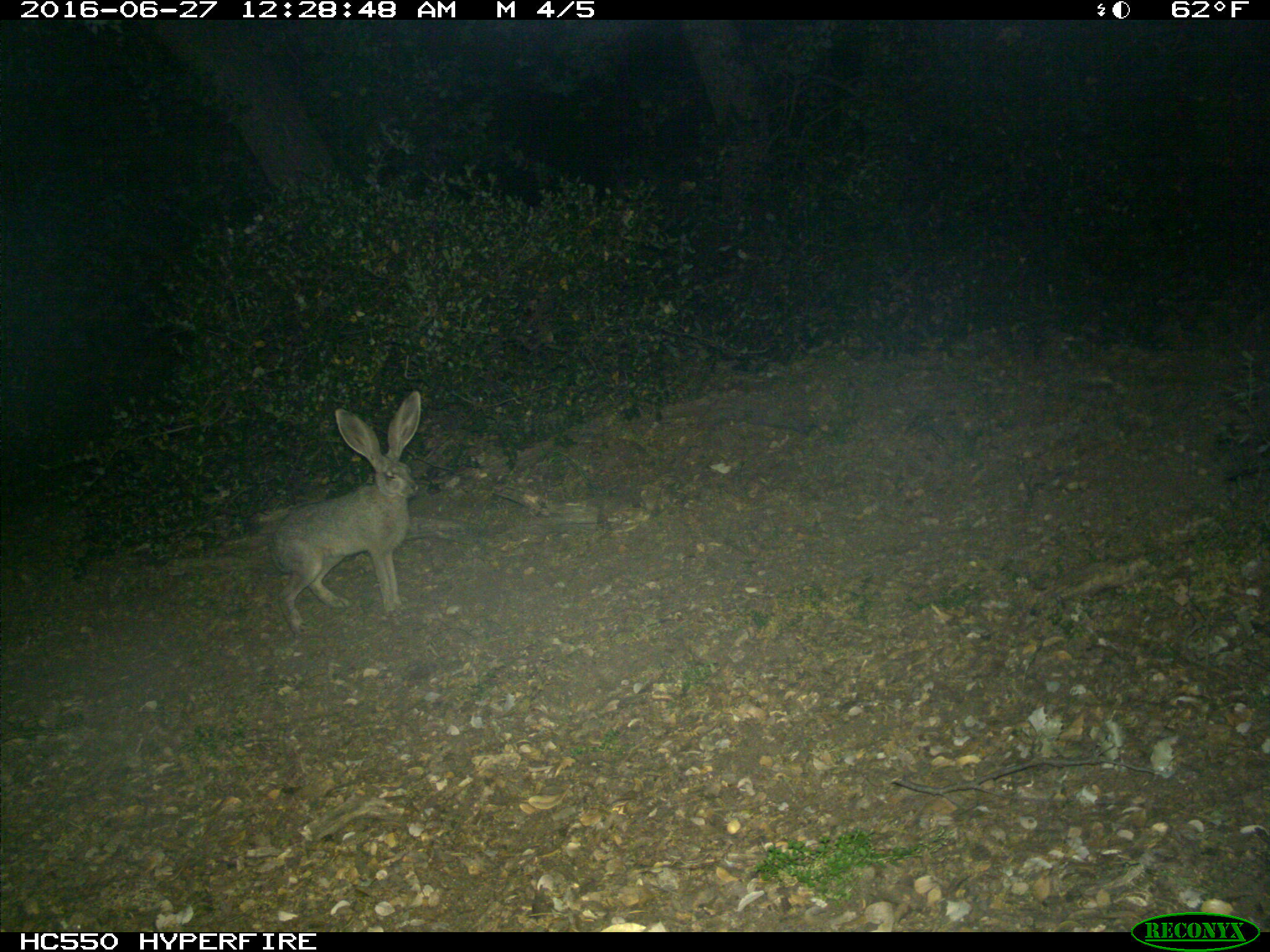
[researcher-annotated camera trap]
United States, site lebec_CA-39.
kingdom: Animalia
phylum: Chordata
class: Mammalia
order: Lagomorpha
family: Leporidae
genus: Lepus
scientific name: Lepus californicus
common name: black-tailed jackrabbit